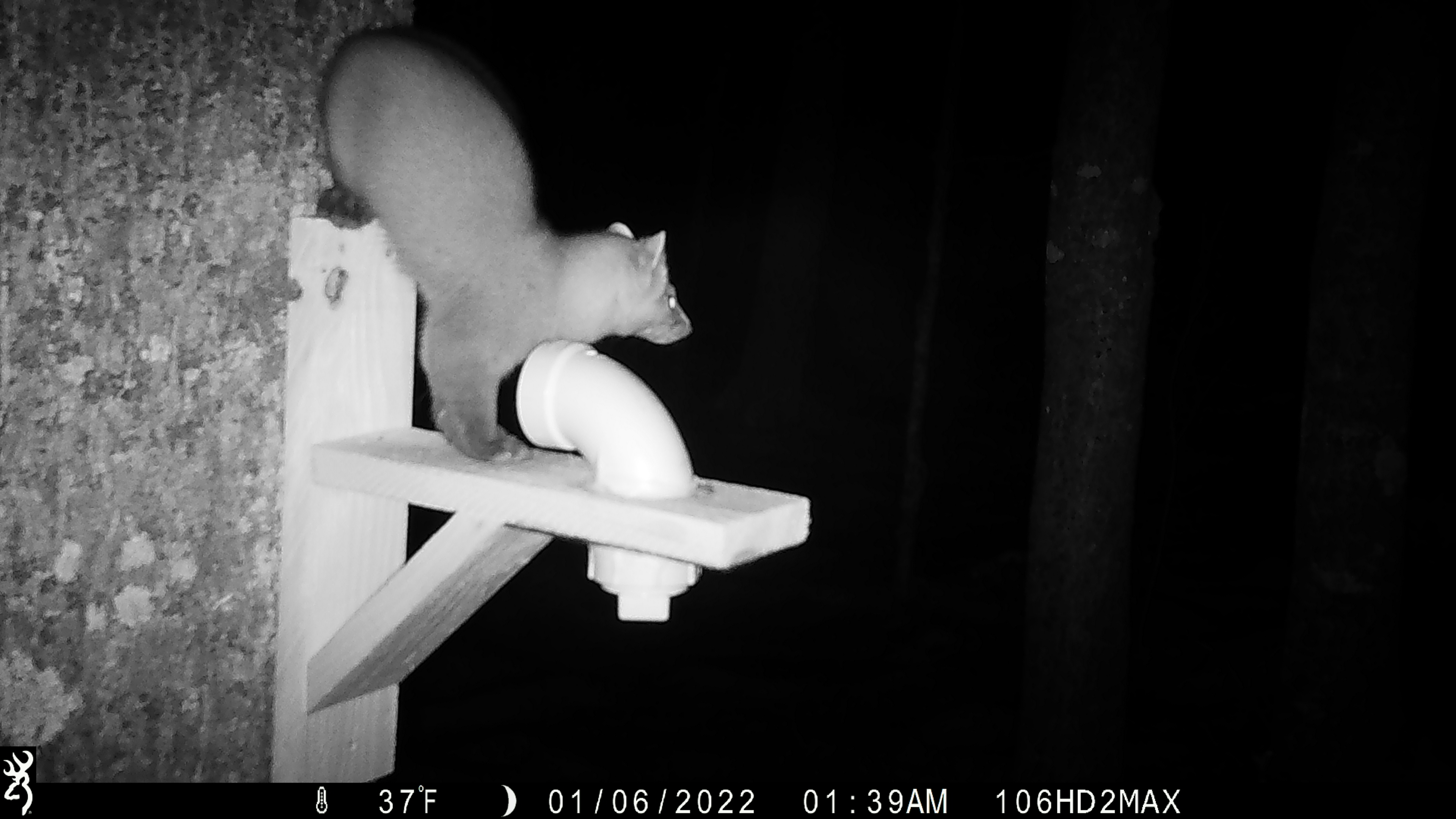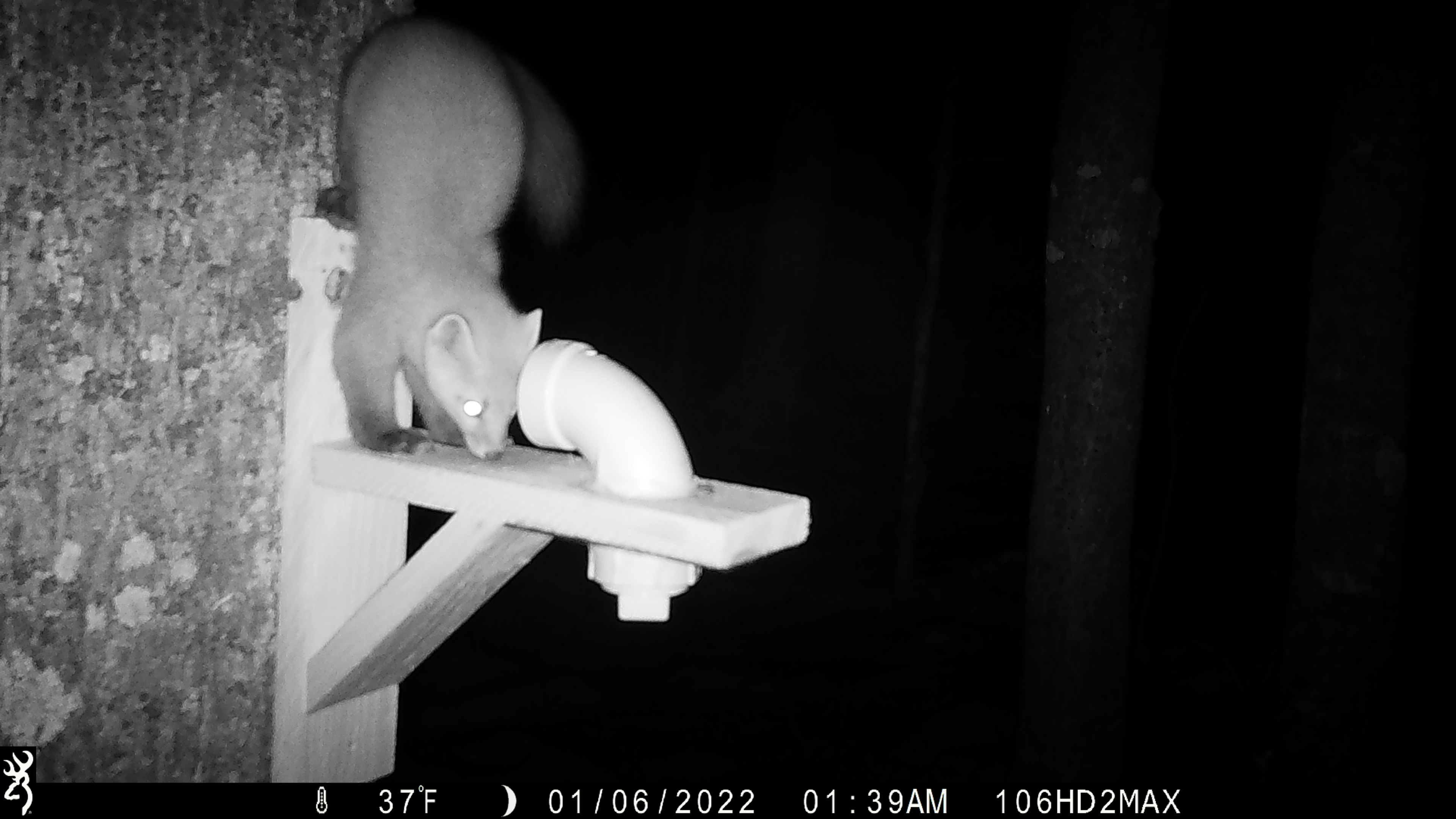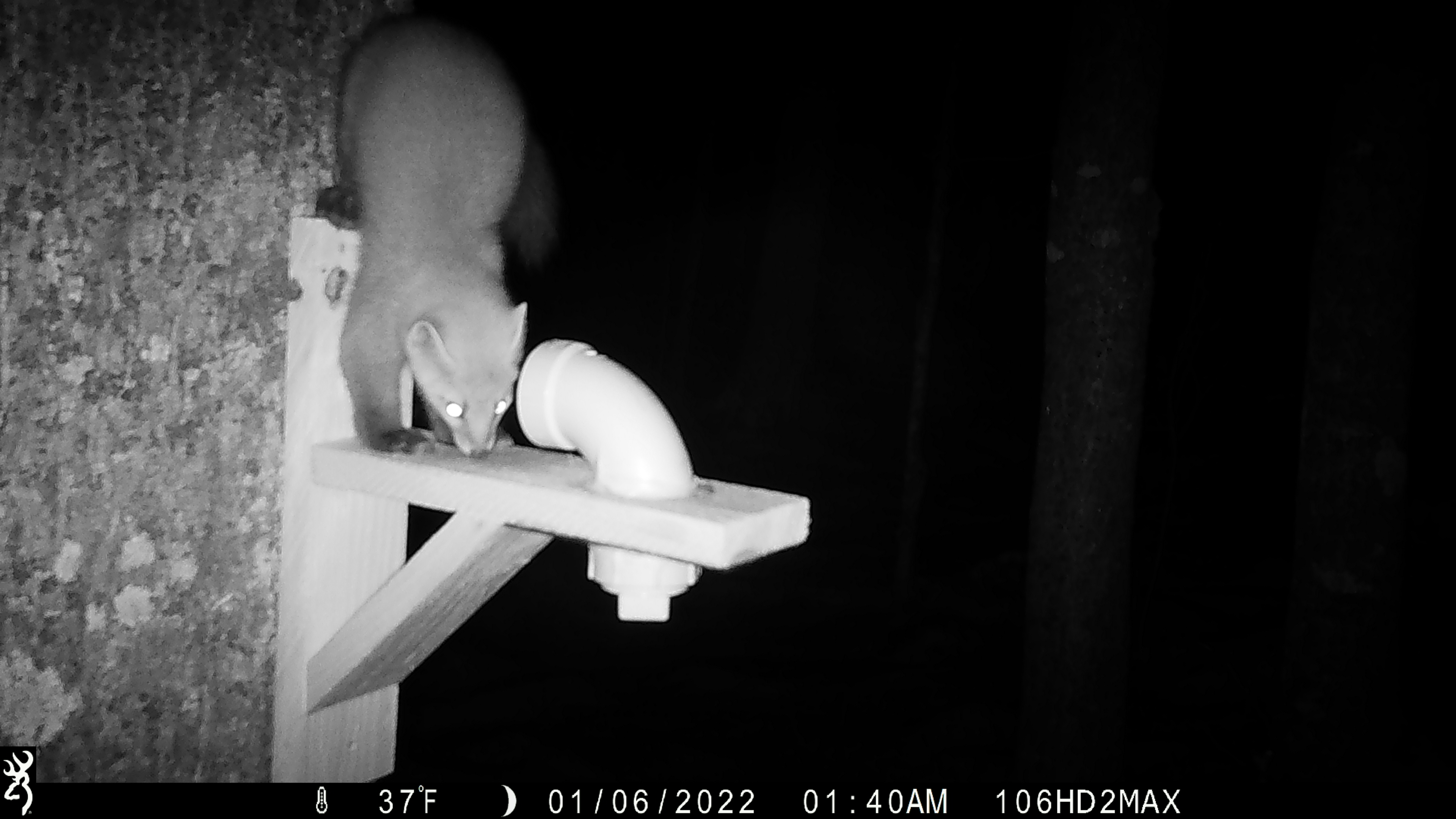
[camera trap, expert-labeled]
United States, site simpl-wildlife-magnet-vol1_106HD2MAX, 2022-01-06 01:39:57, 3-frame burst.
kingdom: Animalia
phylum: Chordata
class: Mammalia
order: Carnivora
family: Mustelidae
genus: Martes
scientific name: Martes americana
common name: american marten